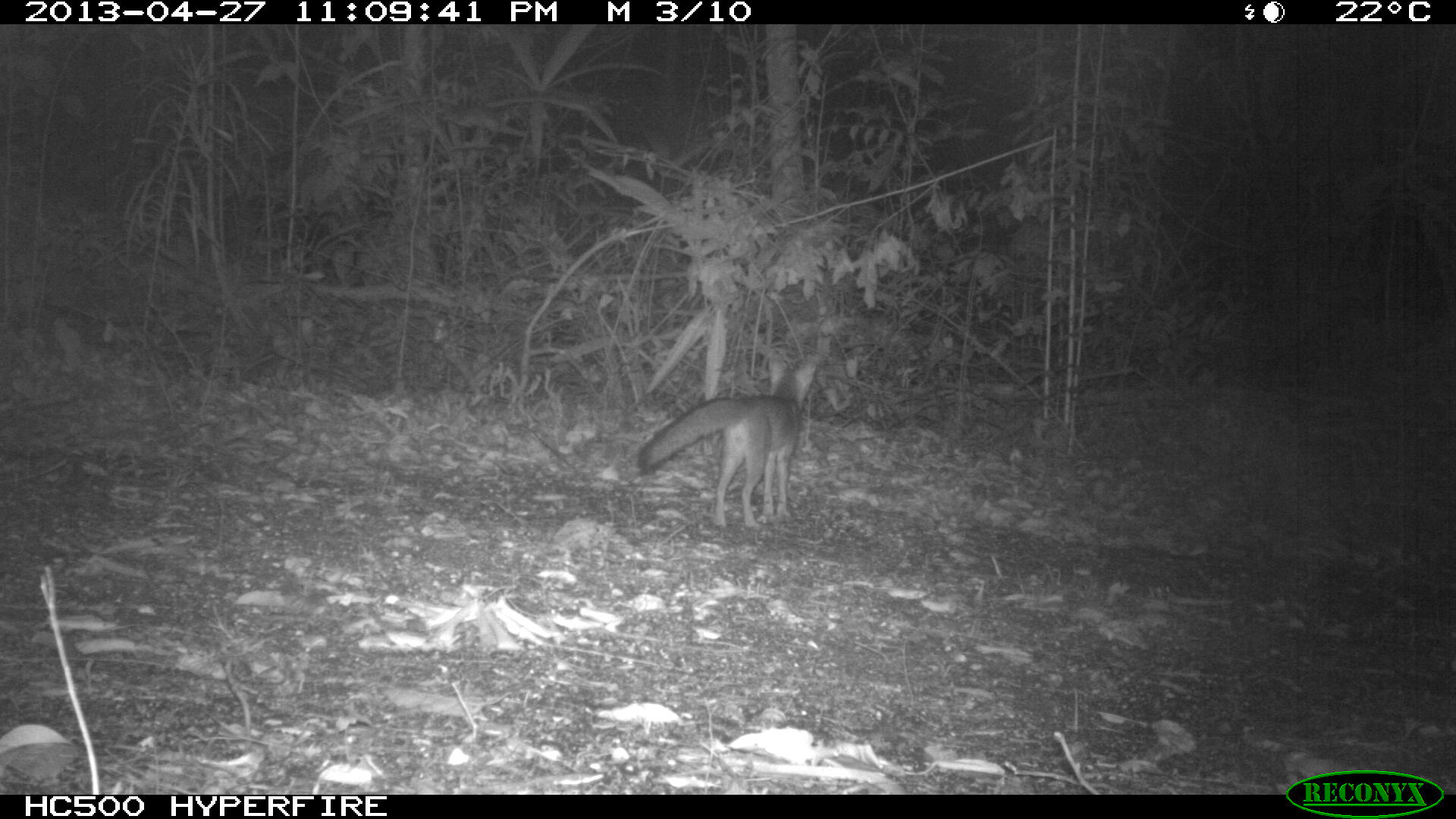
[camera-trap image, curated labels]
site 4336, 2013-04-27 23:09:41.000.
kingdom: Animalia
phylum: Chordata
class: Mammalia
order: Carnivora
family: Canidae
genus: Urocyon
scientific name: Urocyon cinereoargenteus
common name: gray fox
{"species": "Urocyon cinereoargenteus (gray fox)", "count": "1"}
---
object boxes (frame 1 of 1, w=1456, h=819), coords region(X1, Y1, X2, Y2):
urocyon cinereoargenteus: region(636, 353, 817, 531)